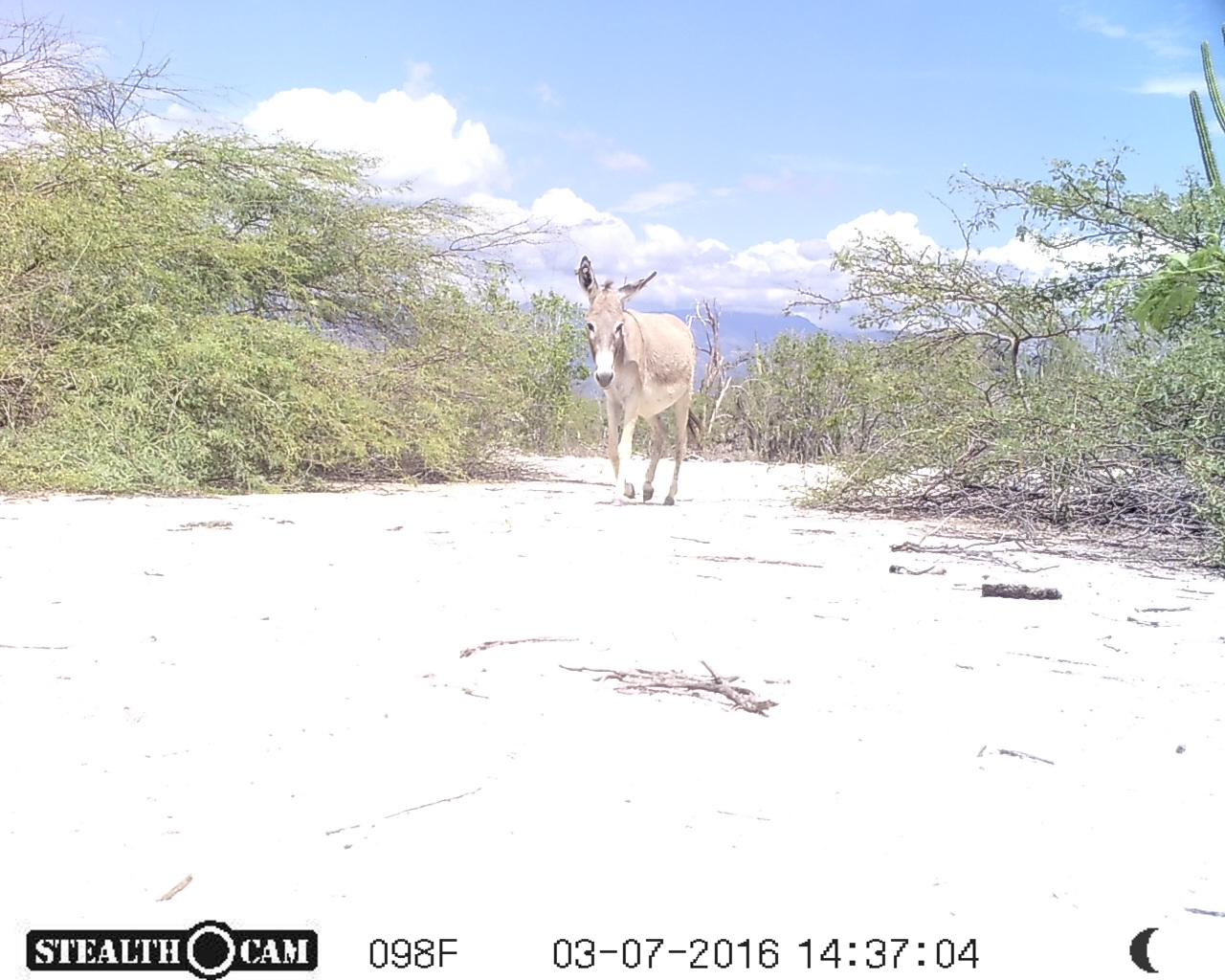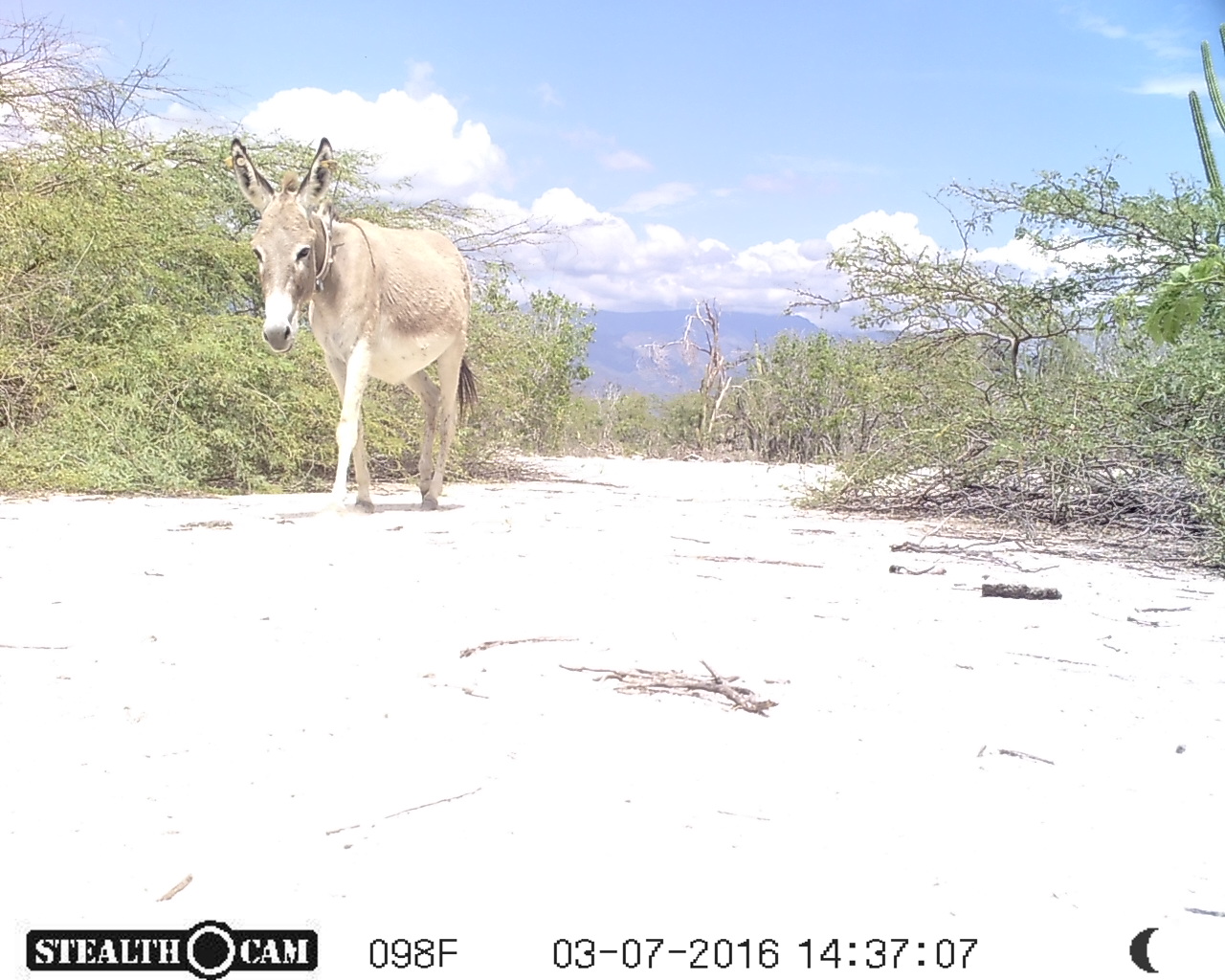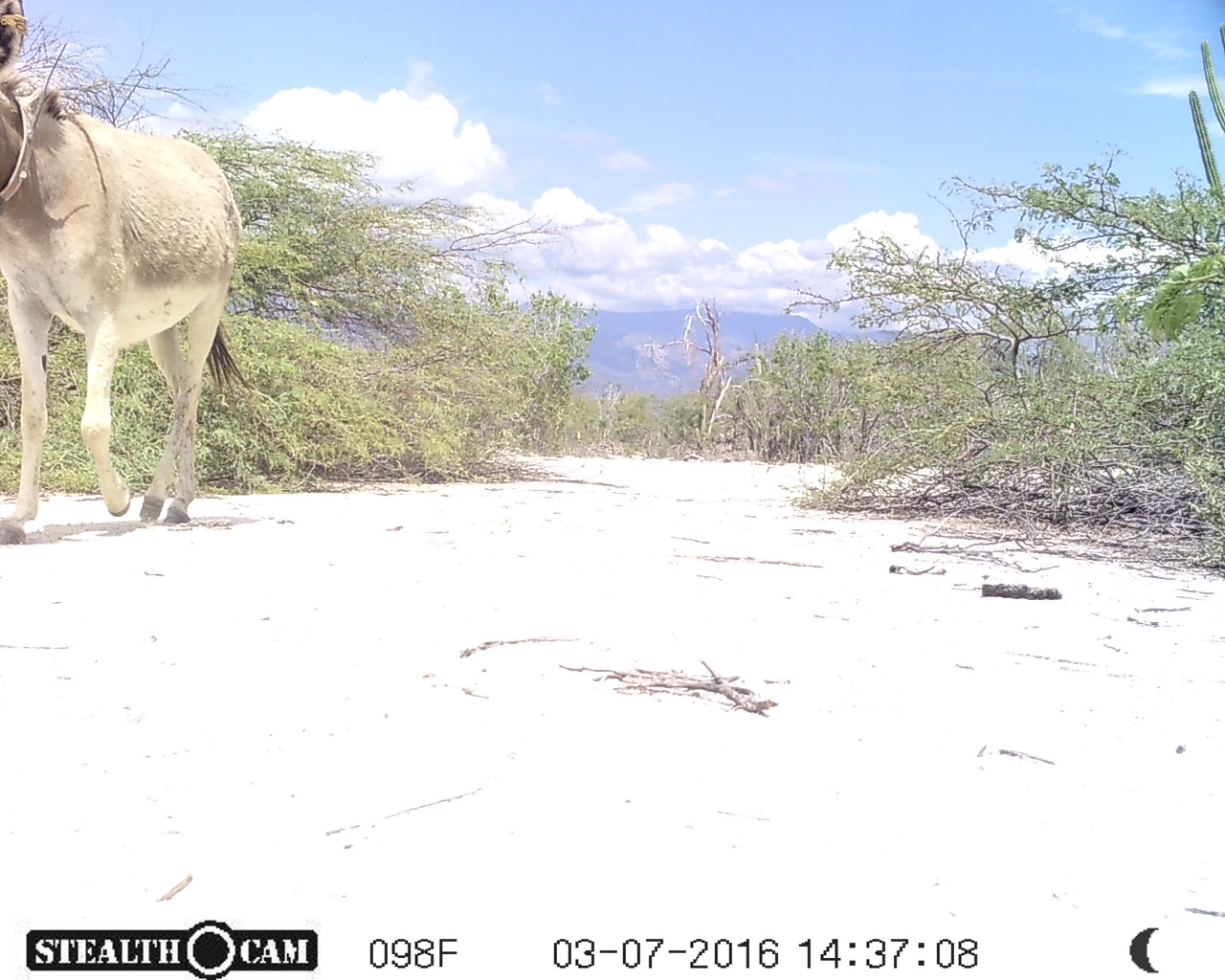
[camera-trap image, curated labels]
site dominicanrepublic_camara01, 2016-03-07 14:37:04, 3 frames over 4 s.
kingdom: Animalia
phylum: Chordata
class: Mammalia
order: Perissodactyla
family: Equidae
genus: Equus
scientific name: Equus asinus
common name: donkey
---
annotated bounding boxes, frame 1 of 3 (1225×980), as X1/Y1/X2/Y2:
donkey: 571/256/697/505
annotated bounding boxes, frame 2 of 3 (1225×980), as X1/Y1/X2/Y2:
donkey: 225/131/475/517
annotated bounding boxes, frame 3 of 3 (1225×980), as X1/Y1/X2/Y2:
donkey: 0/0/252/546